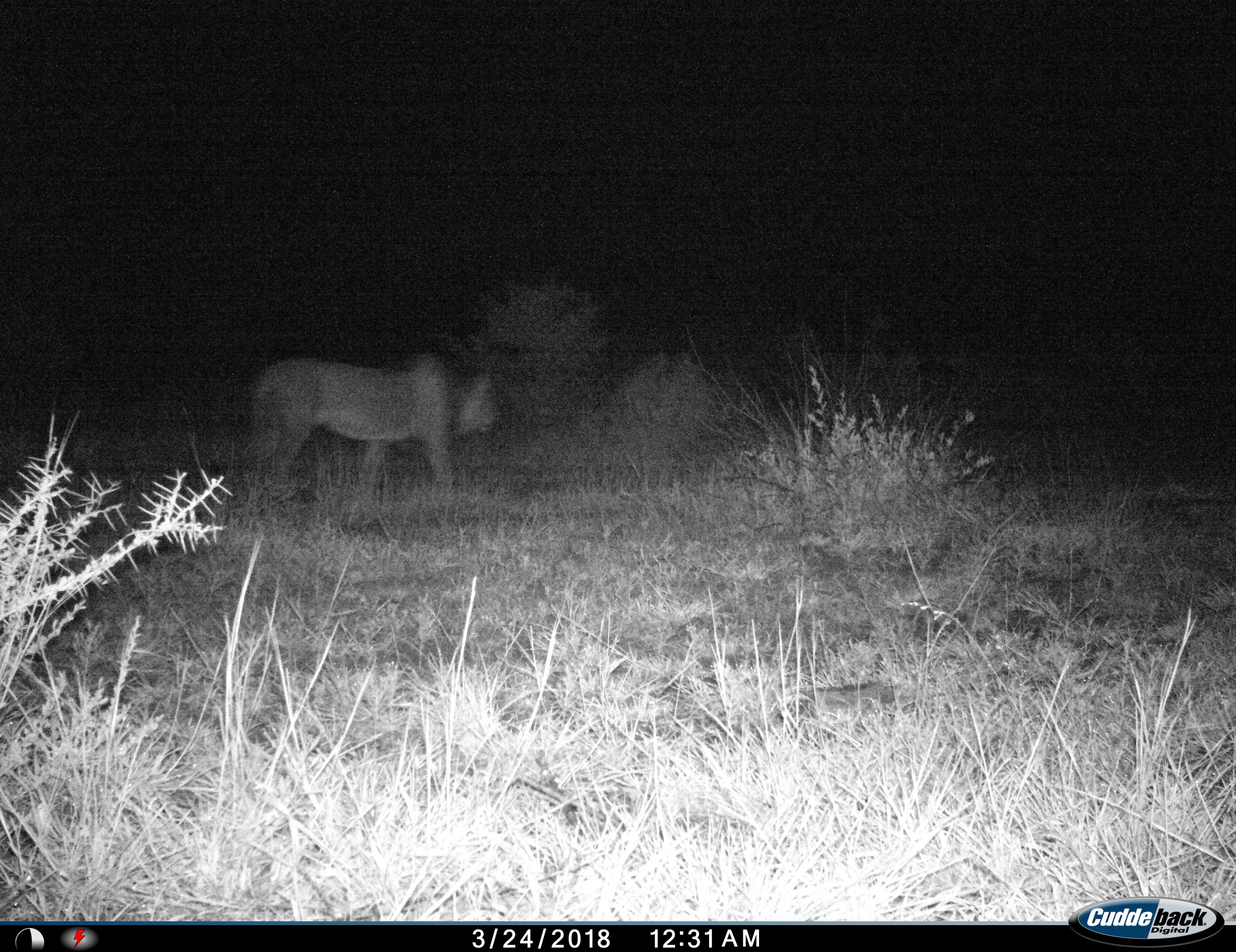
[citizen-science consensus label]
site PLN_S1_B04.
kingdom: Animalia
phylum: Chordata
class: Mammalia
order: Carnivora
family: Felidae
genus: Panthera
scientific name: Panthera leo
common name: lion male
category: lionmale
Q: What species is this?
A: Lionmale (lion male) (Panthera leo).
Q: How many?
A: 1.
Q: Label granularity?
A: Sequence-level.